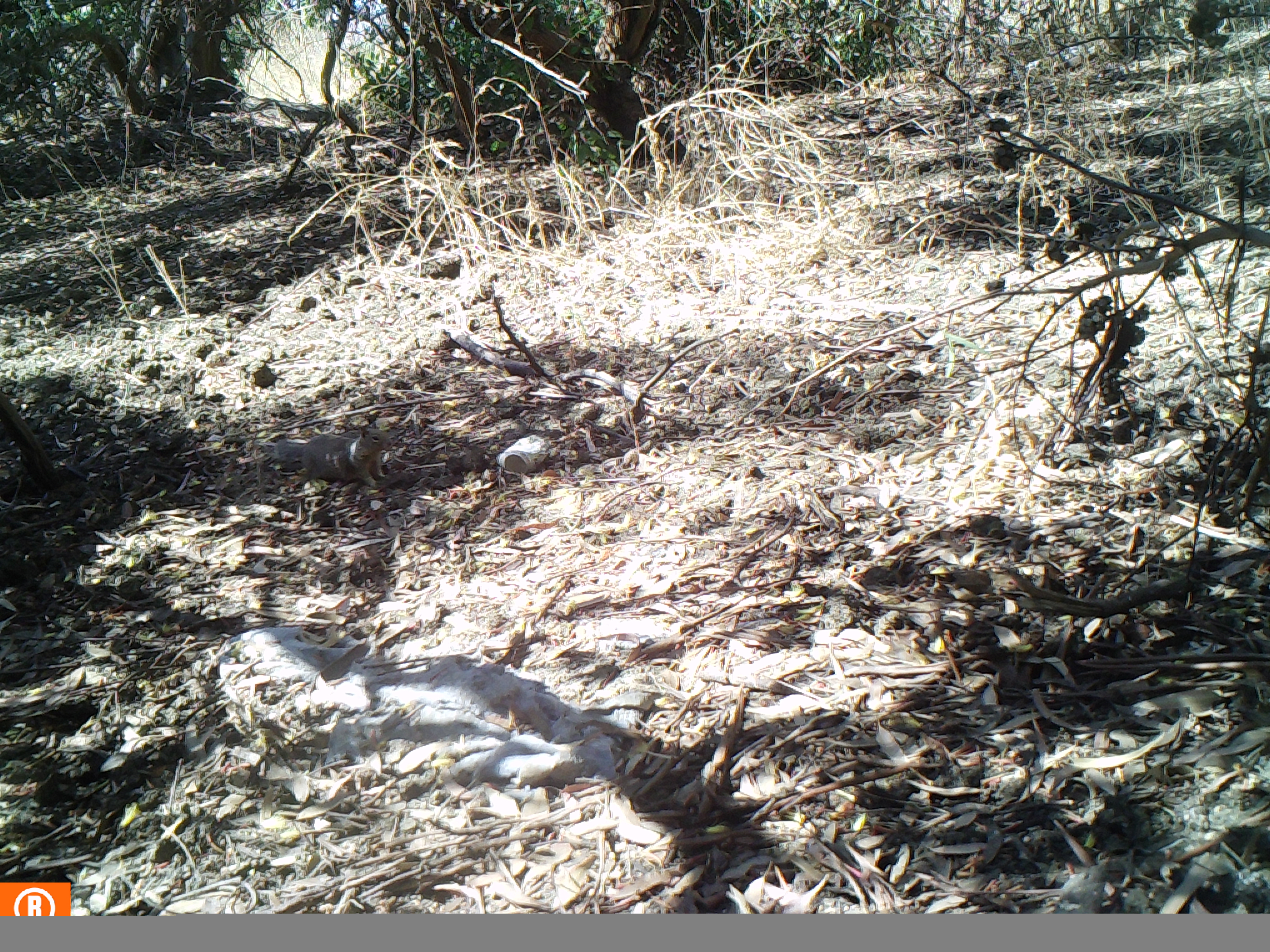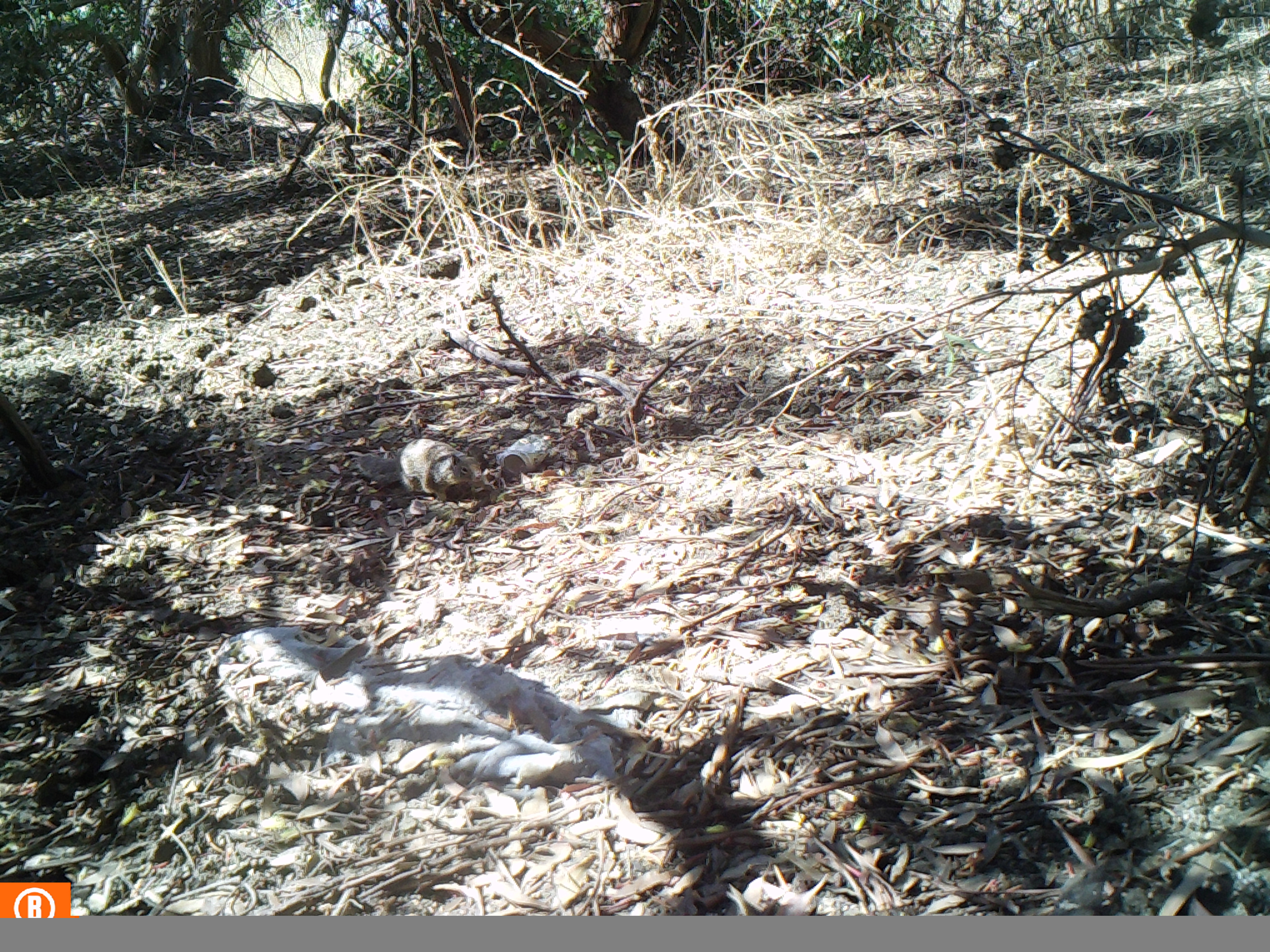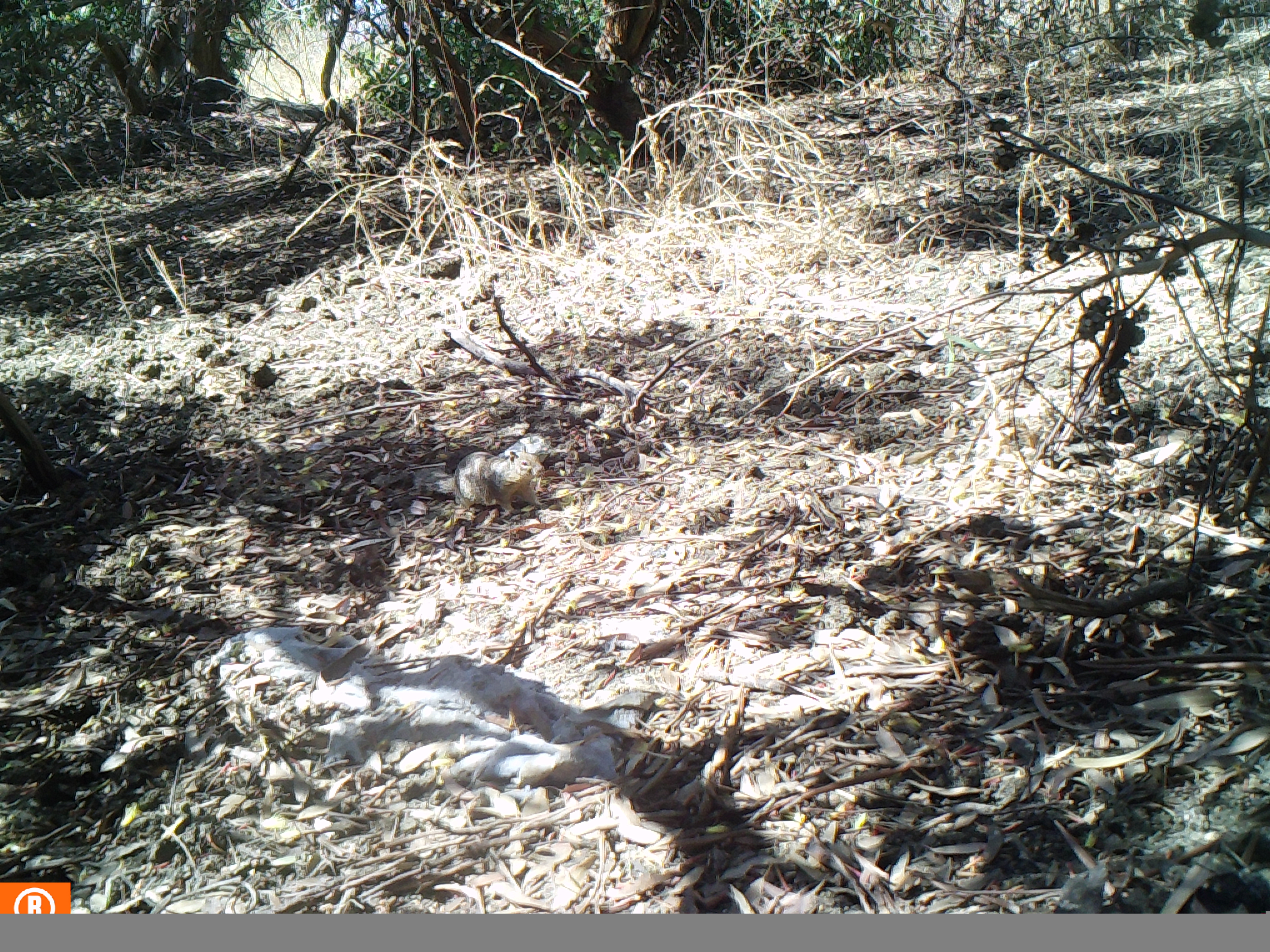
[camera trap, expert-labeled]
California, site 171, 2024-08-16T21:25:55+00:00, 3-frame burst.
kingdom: Animalia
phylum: Chordata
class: Mammalia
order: Rodentia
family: Sciuridae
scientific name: Sciuridae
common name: squirrel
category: unknown squirrel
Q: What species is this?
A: Unknown squirrel (squirrel) (Sciuridae).